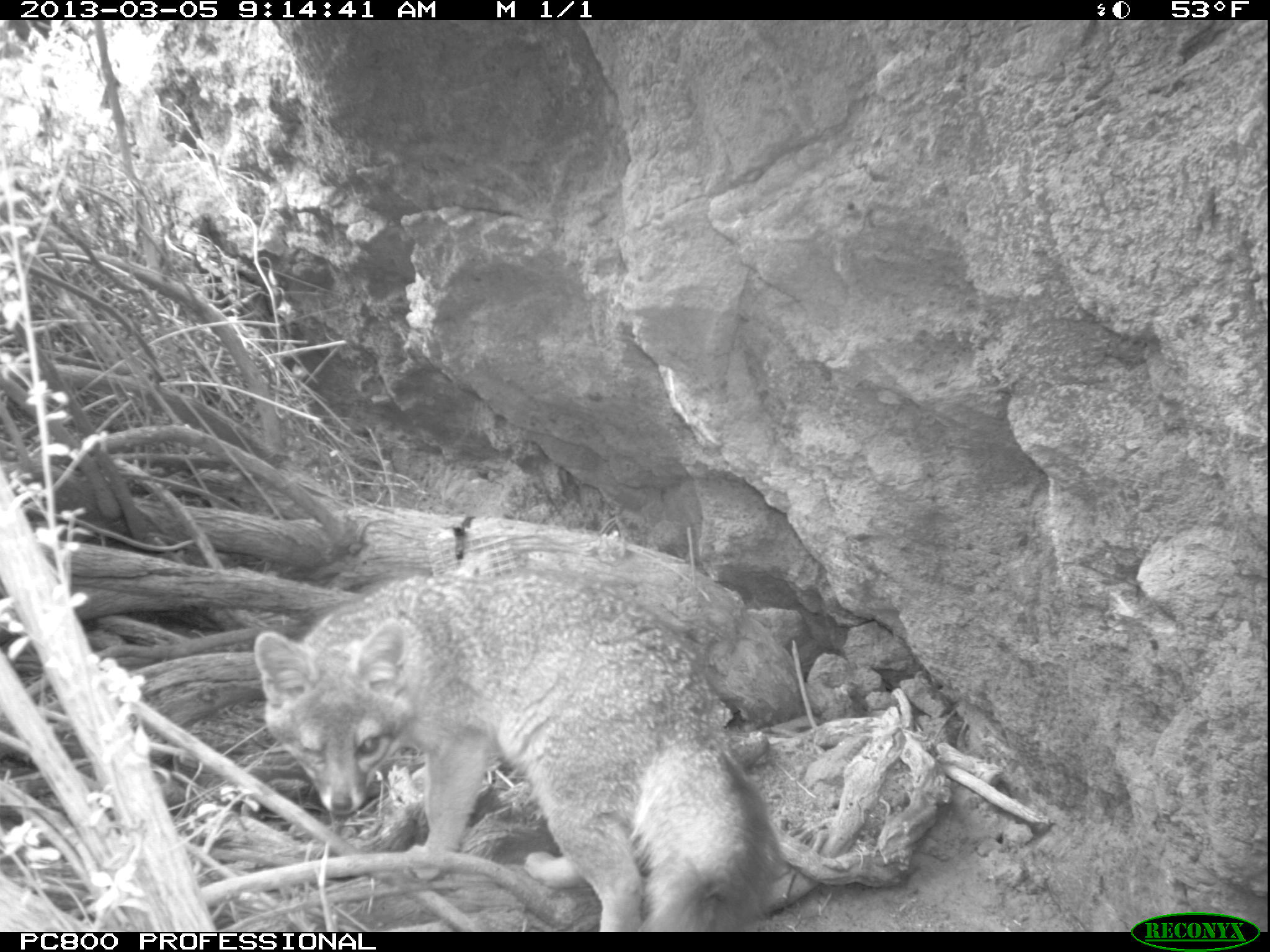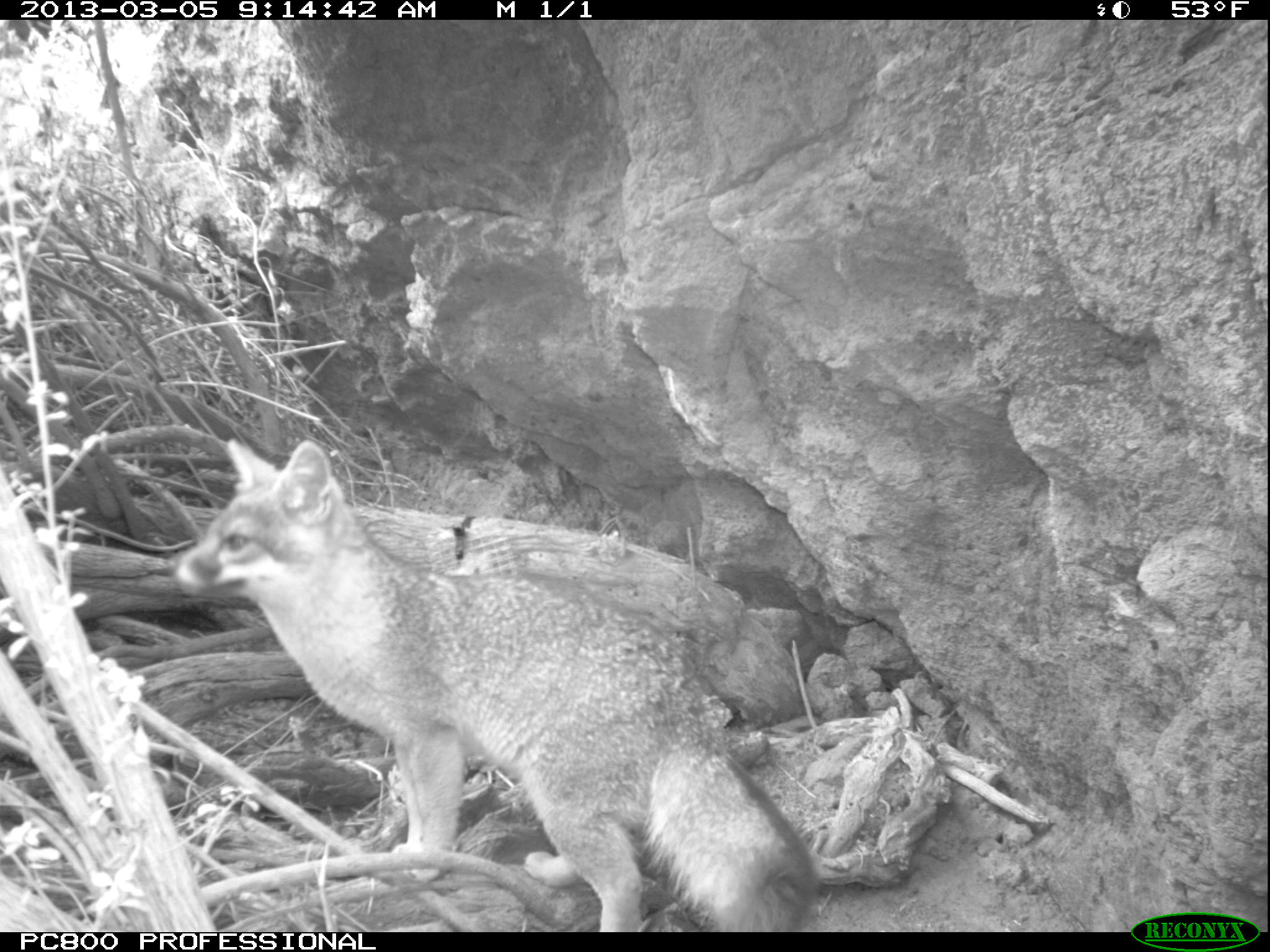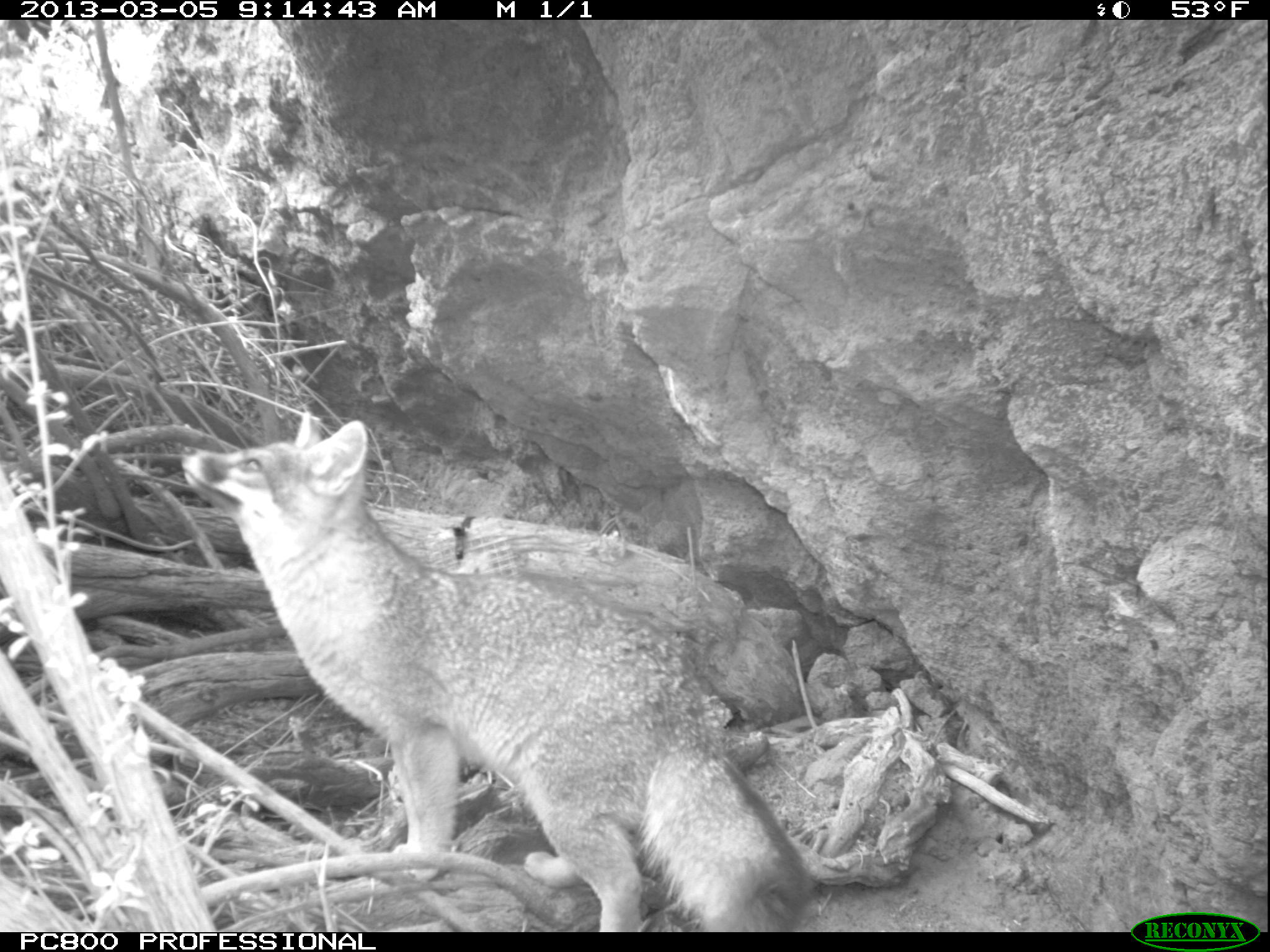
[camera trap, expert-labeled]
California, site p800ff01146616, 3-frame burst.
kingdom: Animalia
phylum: Chordata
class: Mammalia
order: Carnivora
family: Canidae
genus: Urocyon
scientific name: Urocyon littoralis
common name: island fox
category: fox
Fox (island fox) (Urocyon littoralis).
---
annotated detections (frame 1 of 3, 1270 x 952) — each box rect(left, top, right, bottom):
fox: rect(252, 576, 789, 930)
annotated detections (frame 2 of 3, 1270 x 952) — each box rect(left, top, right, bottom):
fox: rect(173, 436, 819, 930)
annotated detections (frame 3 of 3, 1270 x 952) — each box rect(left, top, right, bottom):
fox: rect(179, 411, 813, 932)